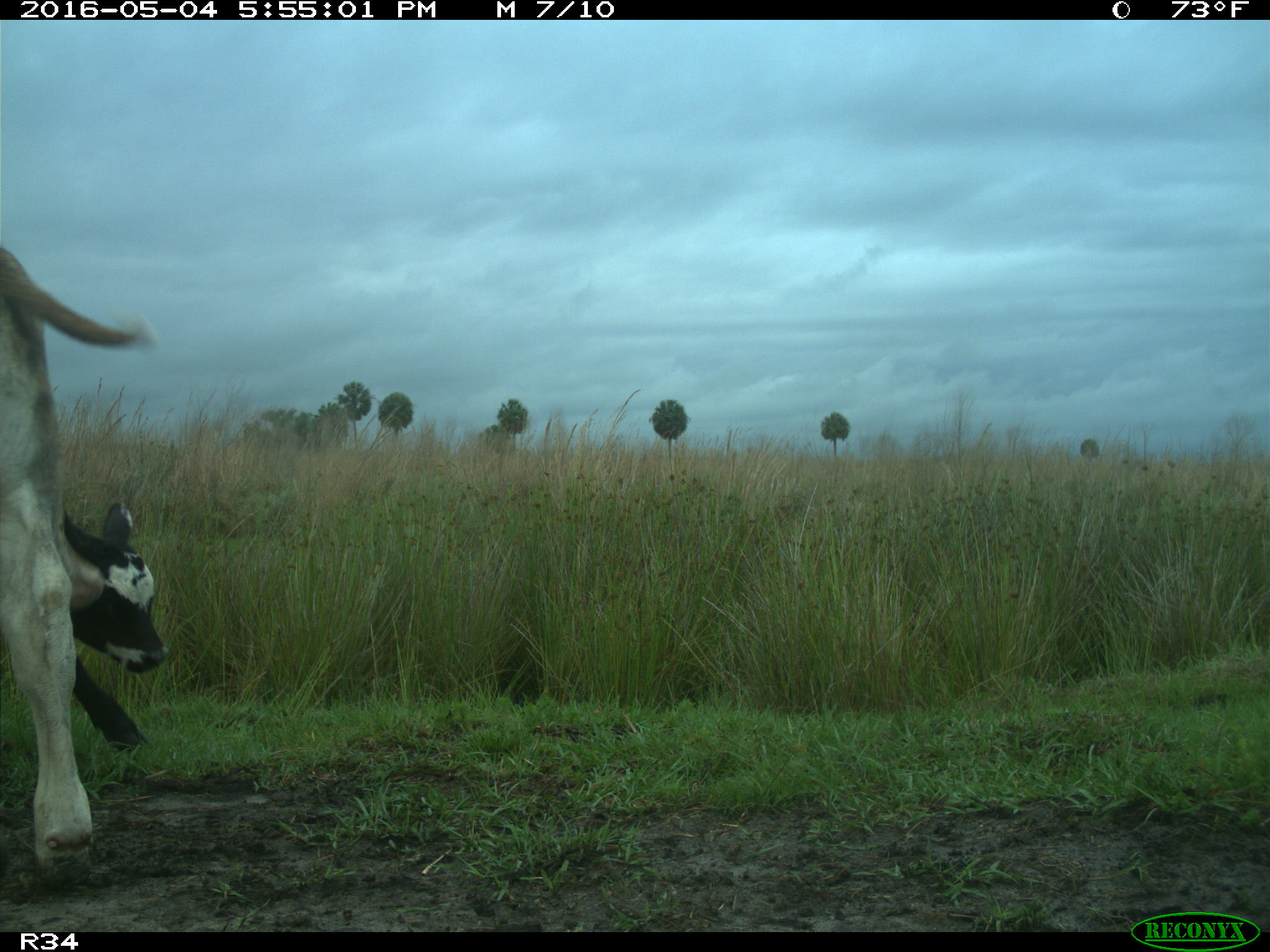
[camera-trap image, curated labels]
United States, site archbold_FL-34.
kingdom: Animalia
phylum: Chordata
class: Mammalia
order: Artiodactyla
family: Bovidae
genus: Bos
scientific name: Bos taurus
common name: domestic cow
Bos taurus (domestic cow).